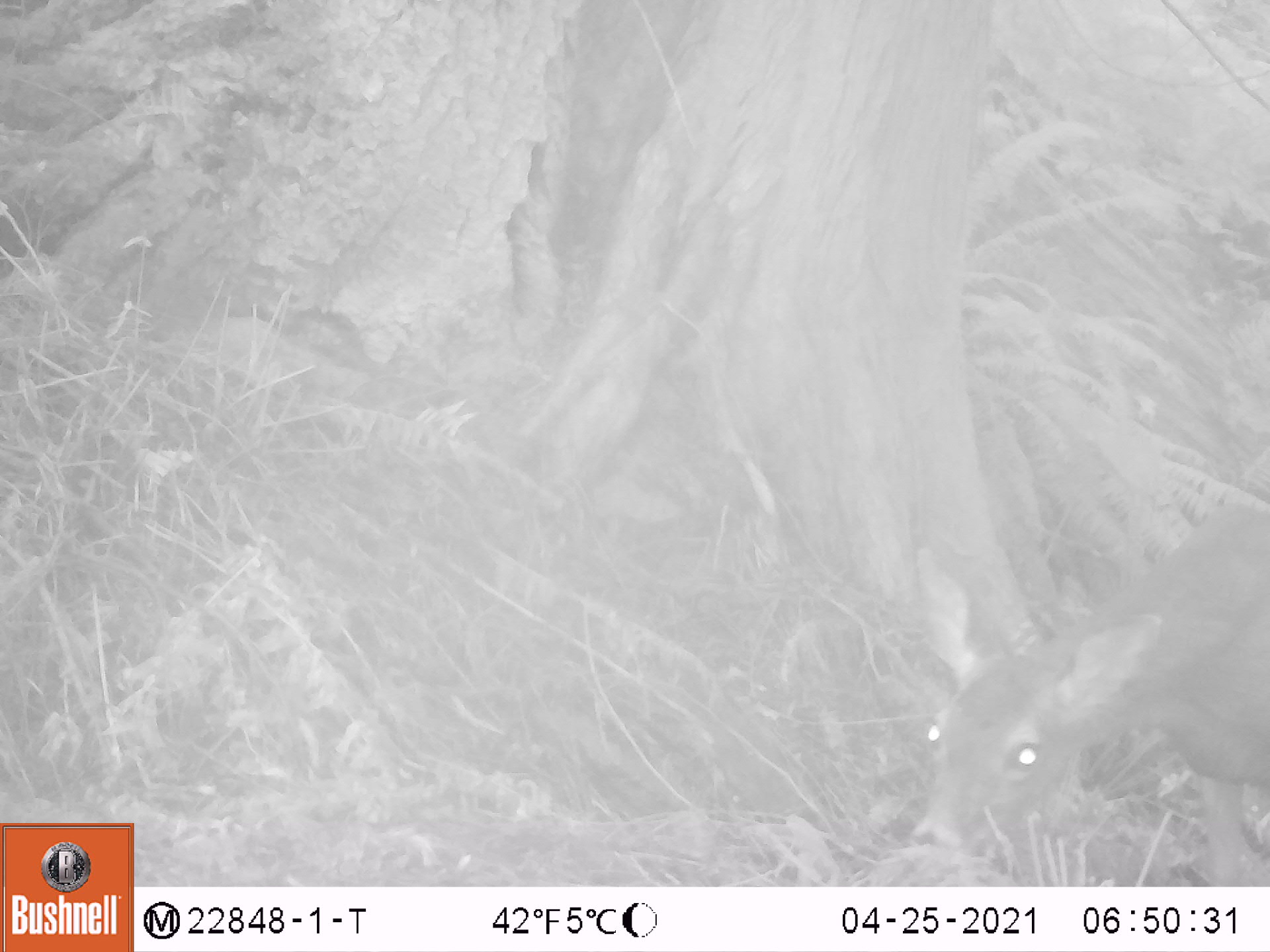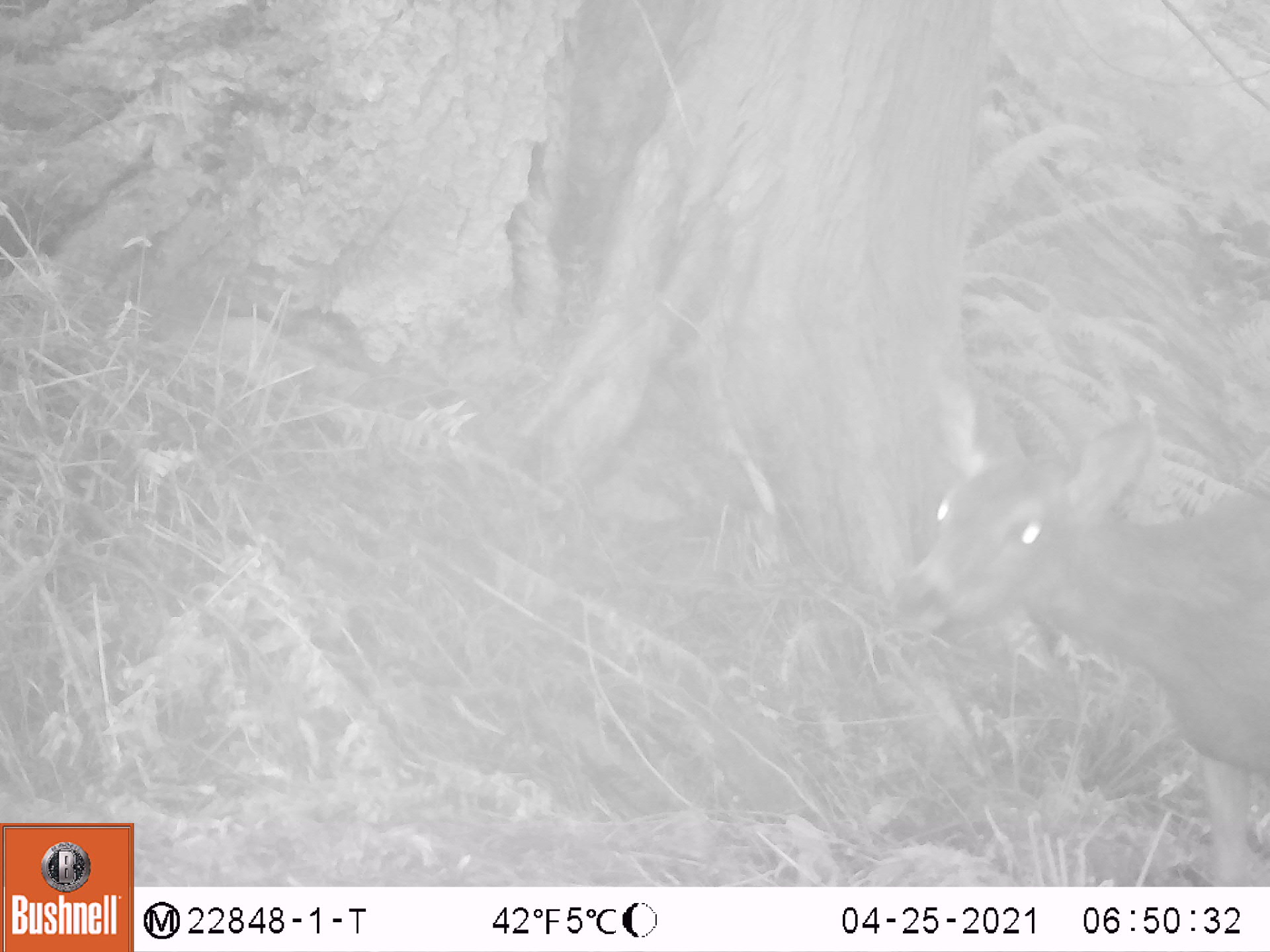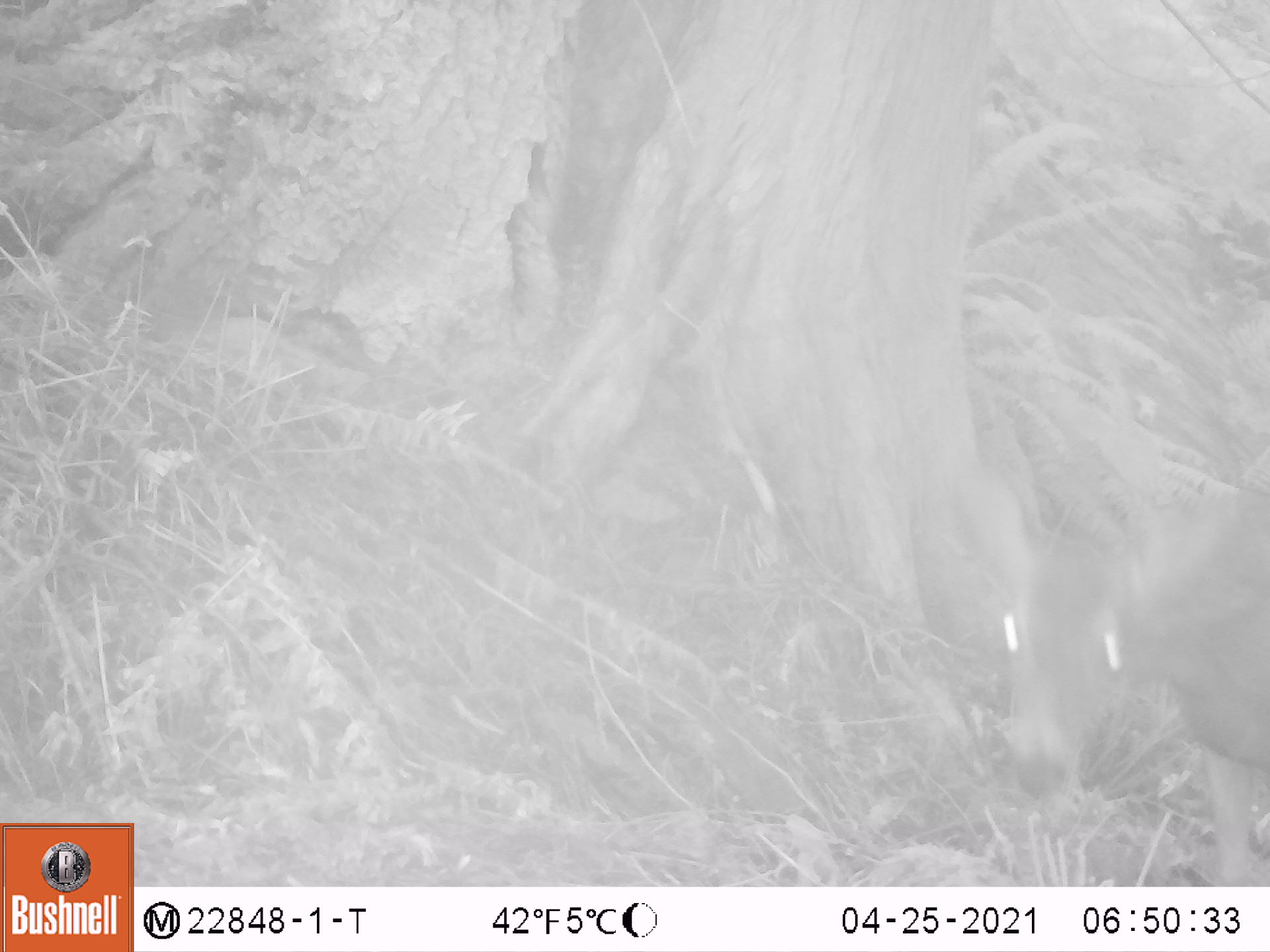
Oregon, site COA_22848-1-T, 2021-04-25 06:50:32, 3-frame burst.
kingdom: Animalia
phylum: Chordata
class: Mammalia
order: Artiodactyla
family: Cervidae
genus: Odocoileus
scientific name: Odocoileus hemionus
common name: black-tailed deer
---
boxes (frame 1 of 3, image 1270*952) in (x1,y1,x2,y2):
black-tailed deer: (887,507,1268,879)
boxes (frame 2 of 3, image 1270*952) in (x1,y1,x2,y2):
black-tailed deer: (896,370,1267,800)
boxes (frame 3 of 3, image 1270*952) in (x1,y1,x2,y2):
black-tailed deer: (942,461,1269,832)